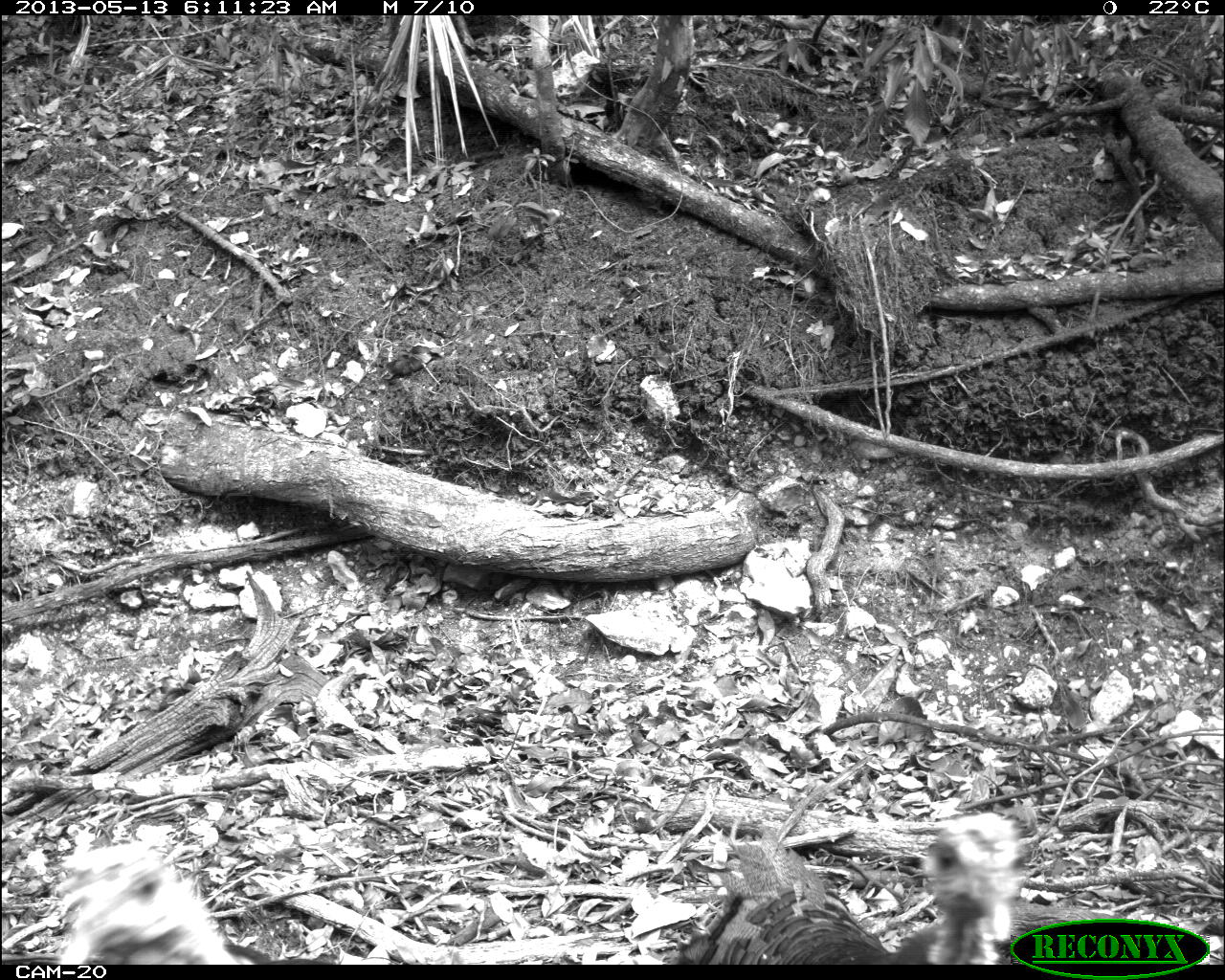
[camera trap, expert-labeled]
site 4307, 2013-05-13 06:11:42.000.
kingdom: Animalia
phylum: Chordata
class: Aves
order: Galliformes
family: Phasianidae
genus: Meleagris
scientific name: Meleagris ocellata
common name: ocellated turkey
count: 3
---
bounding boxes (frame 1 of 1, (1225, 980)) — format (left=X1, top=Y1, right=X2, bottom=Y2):
meleagris ocellata: (left=675, top=811, right=1011, bottom=961); (left=60, top=845, right=332, bottom=964)